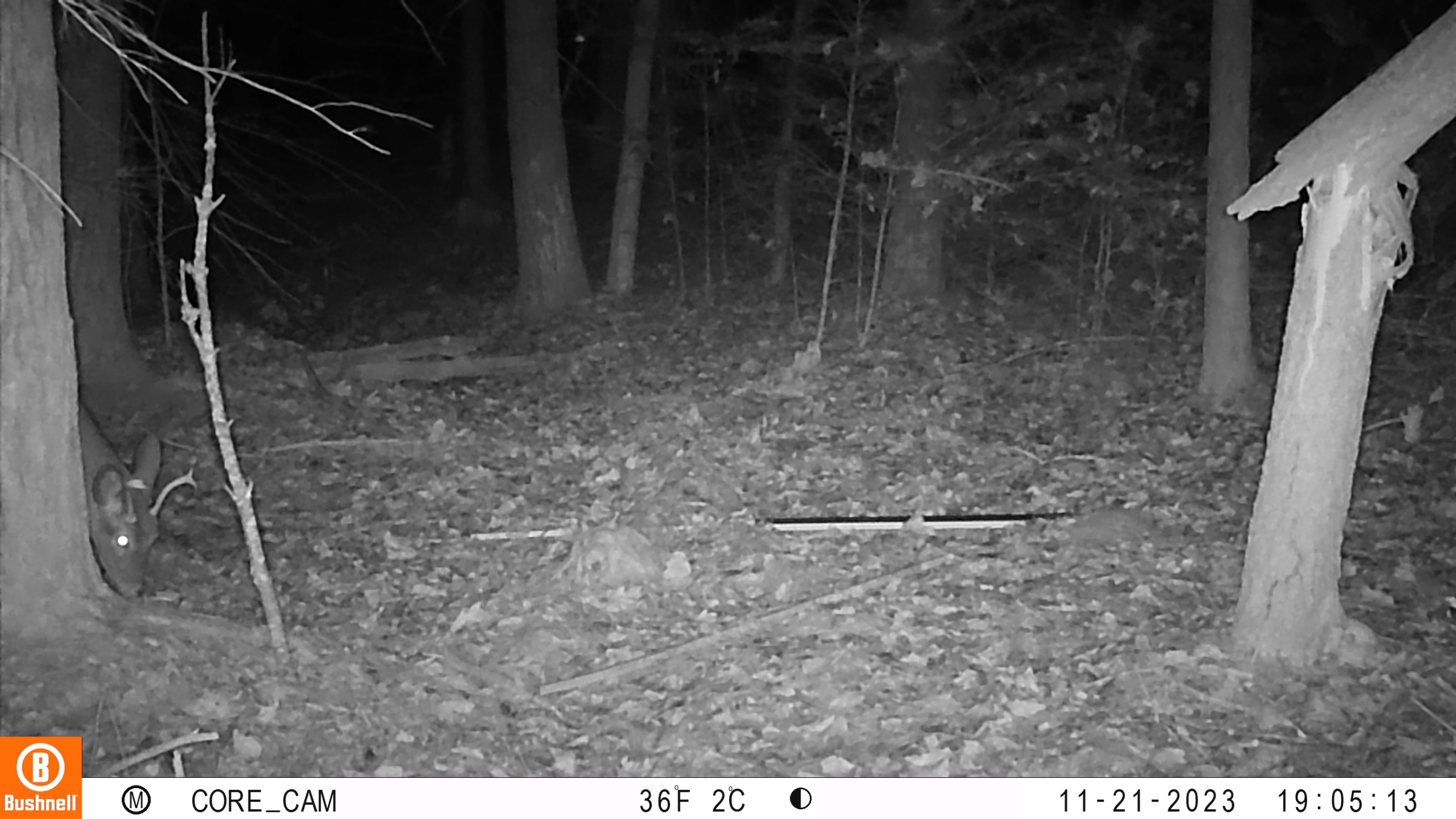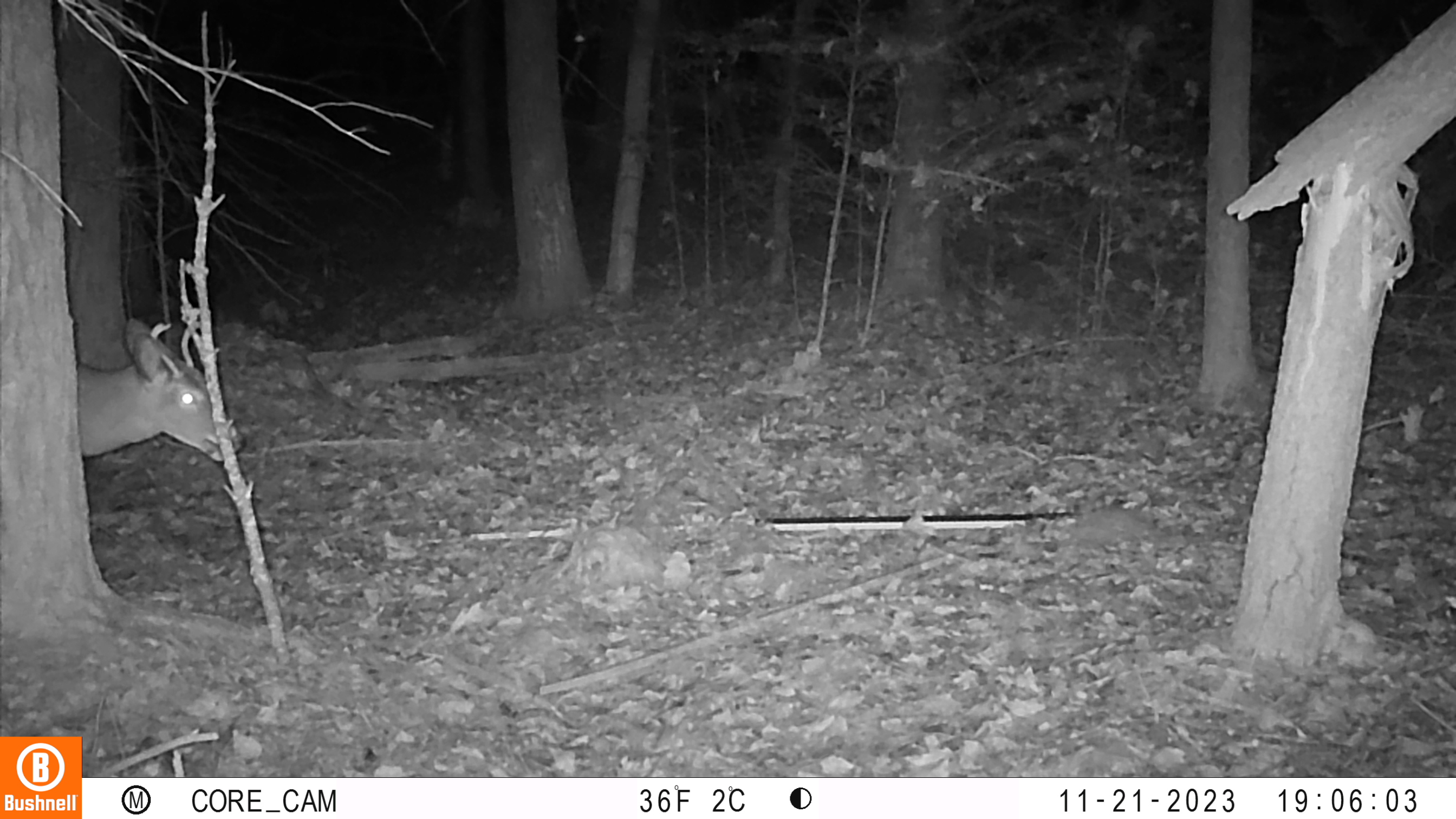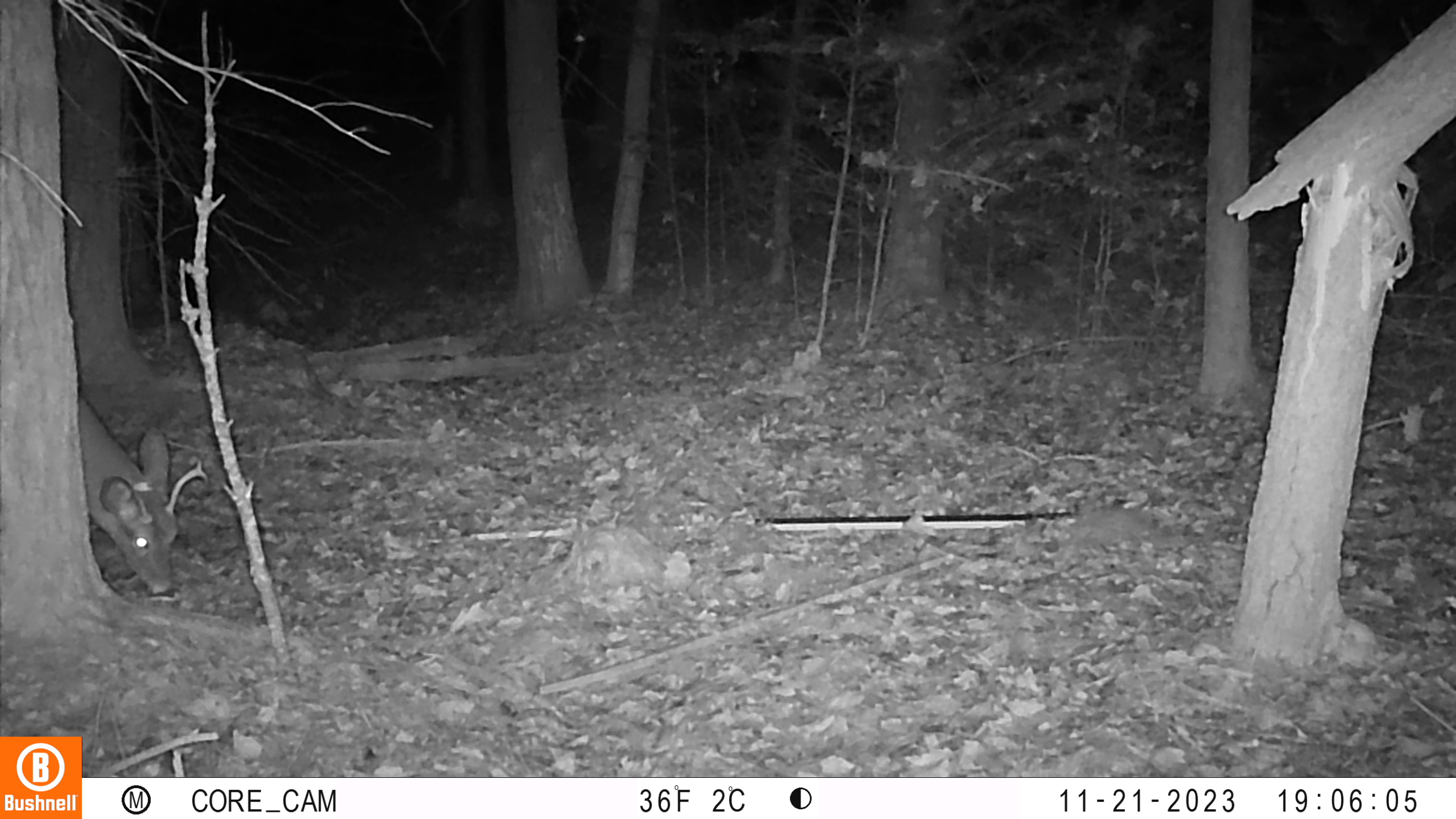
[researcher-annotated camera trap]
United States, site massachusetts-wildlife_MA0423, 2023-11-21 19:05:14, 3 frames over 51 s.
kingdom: Animalia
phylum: Chordata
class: Mammalia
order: Artiodactyla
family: Cervidae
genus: Odocoileus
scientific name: Odocoileus virginianus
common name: white-tailed deer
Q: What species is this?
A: White-tailed deer (Odocoileus virginianus).